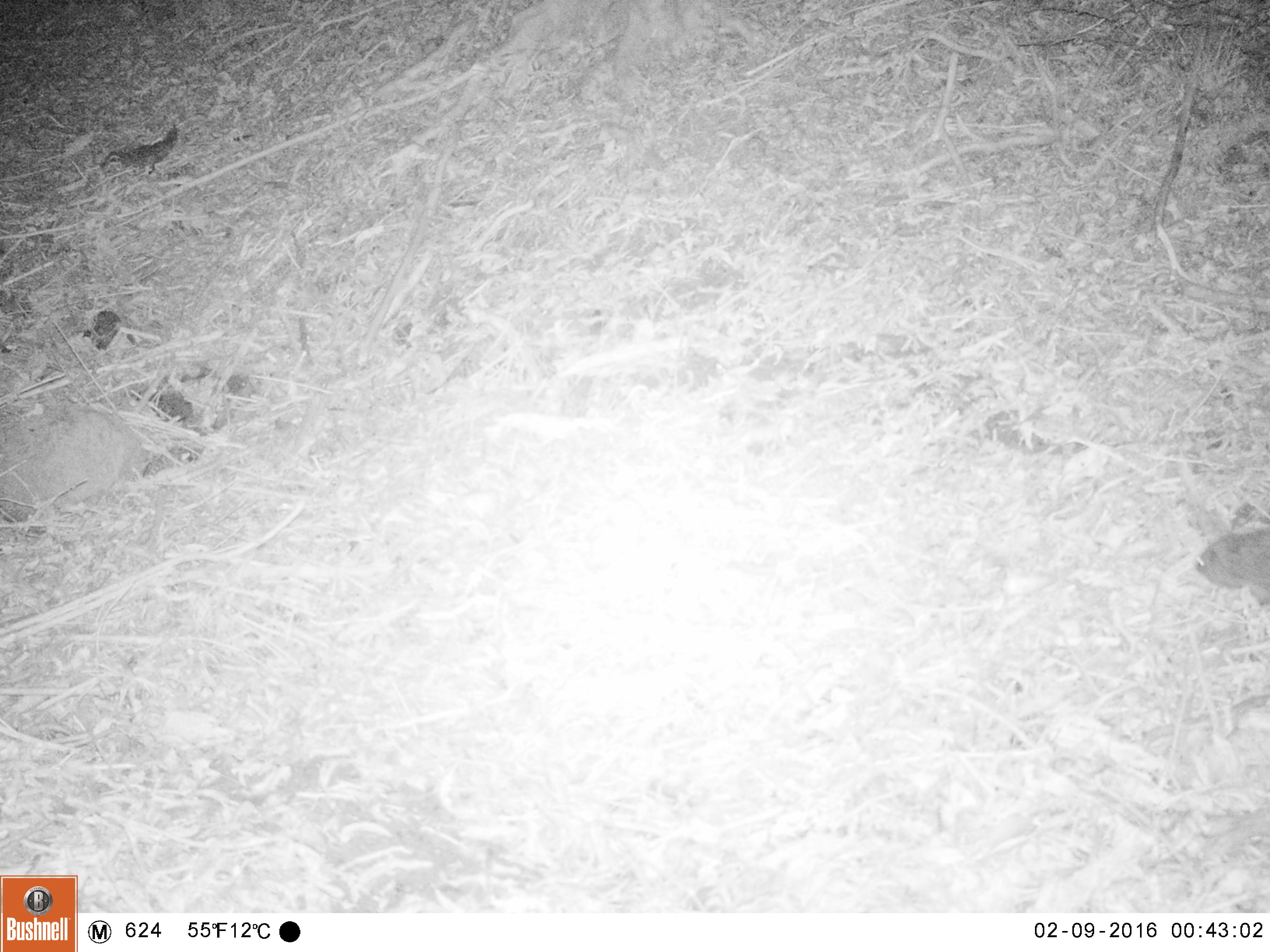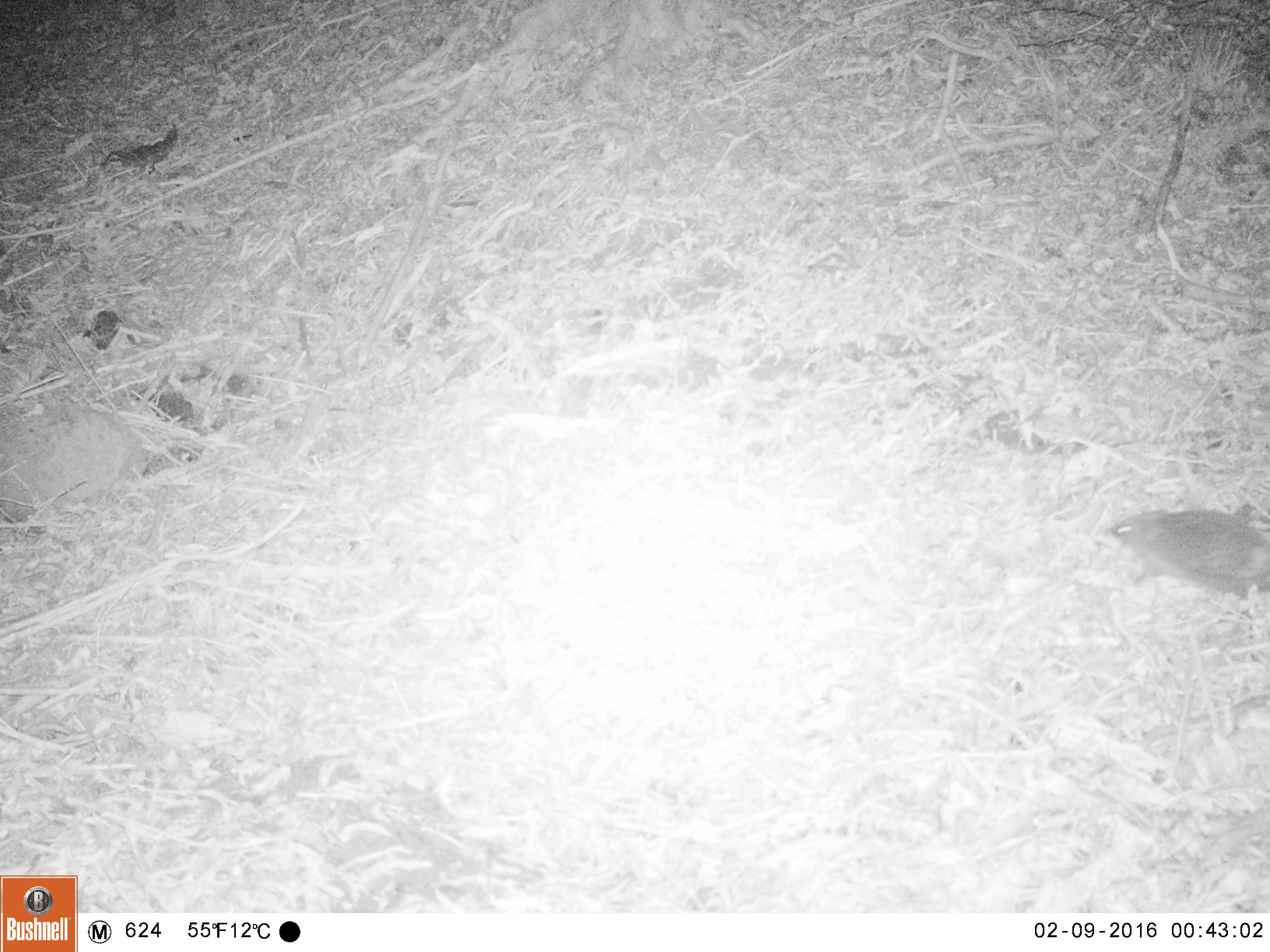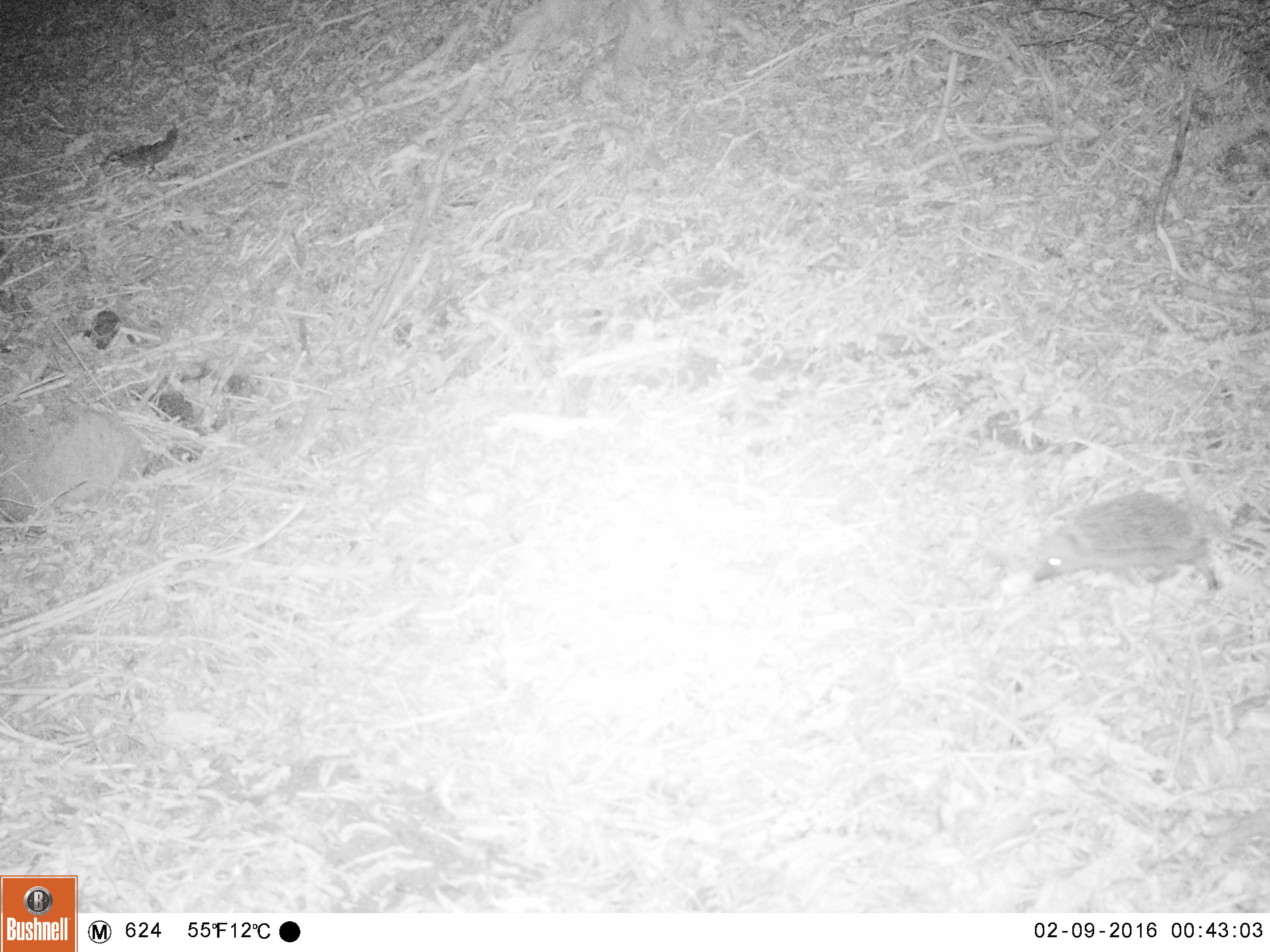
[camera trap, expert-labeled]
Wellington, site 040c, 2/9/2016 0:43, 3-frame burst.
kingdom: Animalia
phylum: Chordata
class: Mammalia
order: Eulipotyphla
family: Erinaceidae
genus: Erinaceus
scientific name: Erinaceus europaeus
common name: hedgehog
Hedgehog (Erinaceus europaeus).